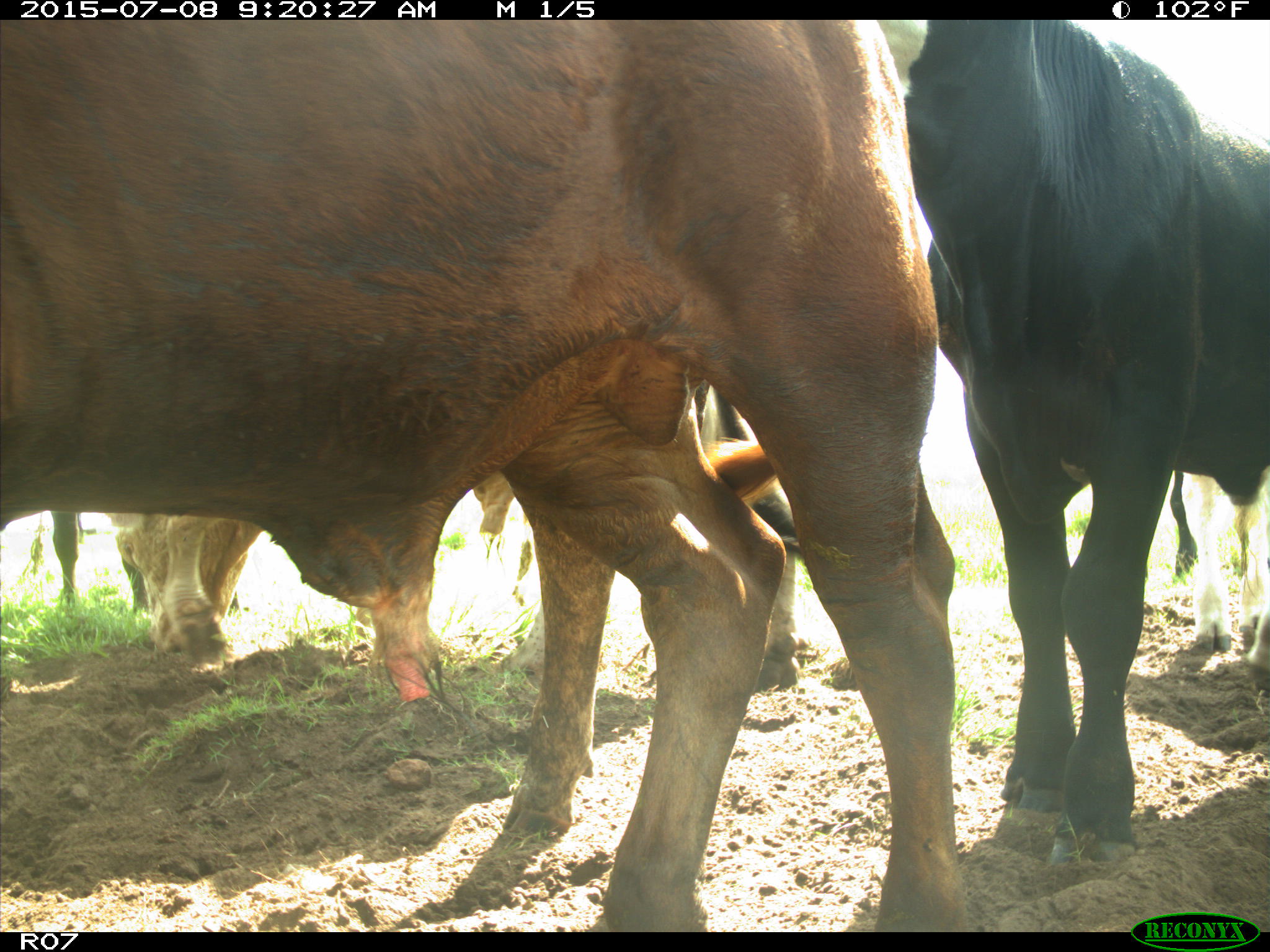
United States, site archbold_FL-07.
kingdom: Animalia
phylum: Chordata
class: Mammalia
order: Artiodactyla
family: Bovidae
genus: Bos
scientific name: Bos taurus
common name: domestic cow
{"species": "Bos taurus (domestic cow)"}